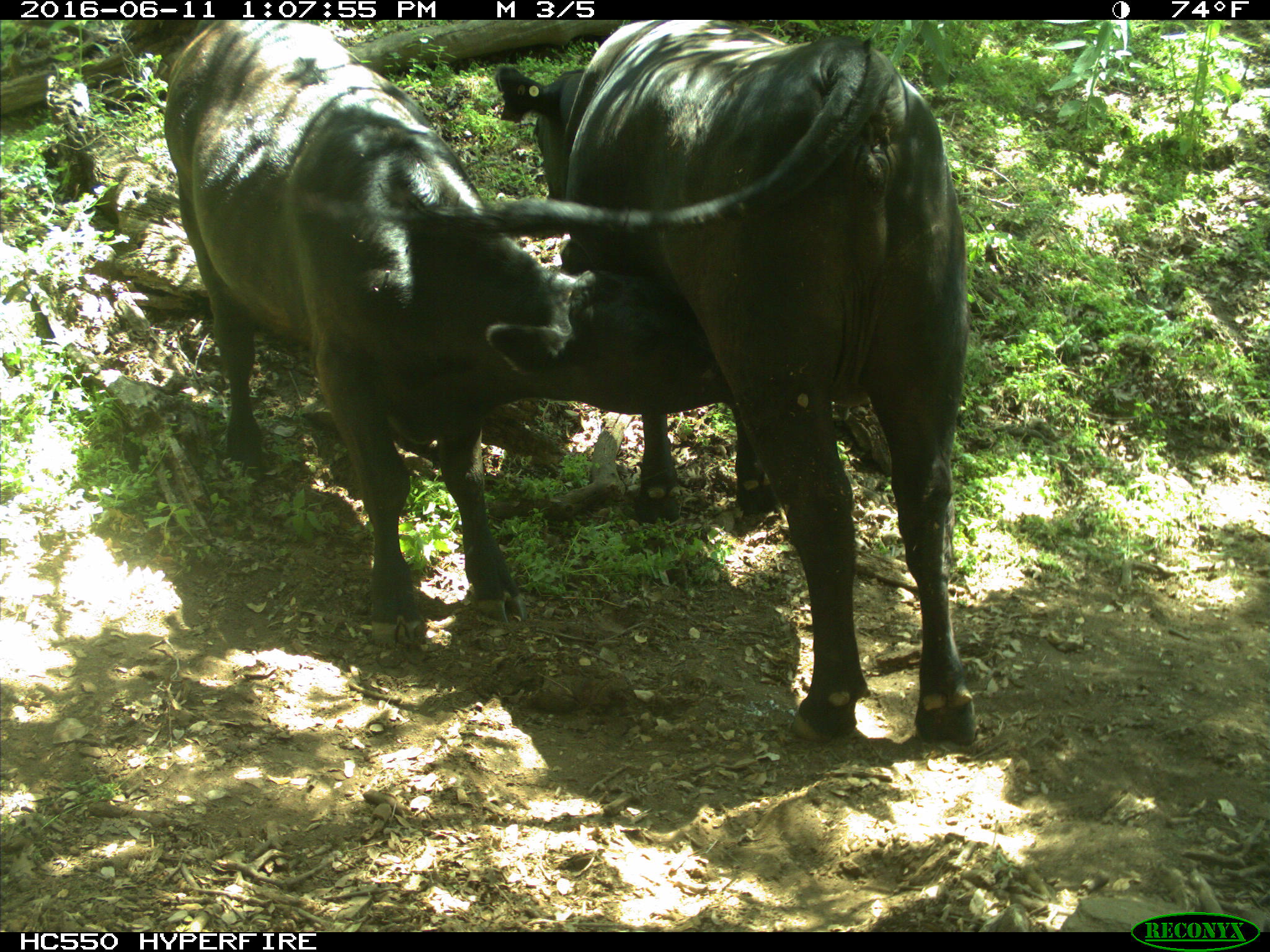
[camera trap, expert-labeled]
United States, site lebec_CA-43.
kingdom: Animalia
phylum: Chordata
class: Mammalia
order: Artiodactyla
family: Bovidae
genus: Bos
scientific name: Bos taurus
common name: domestic cow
Bos taurus (domestic cow).